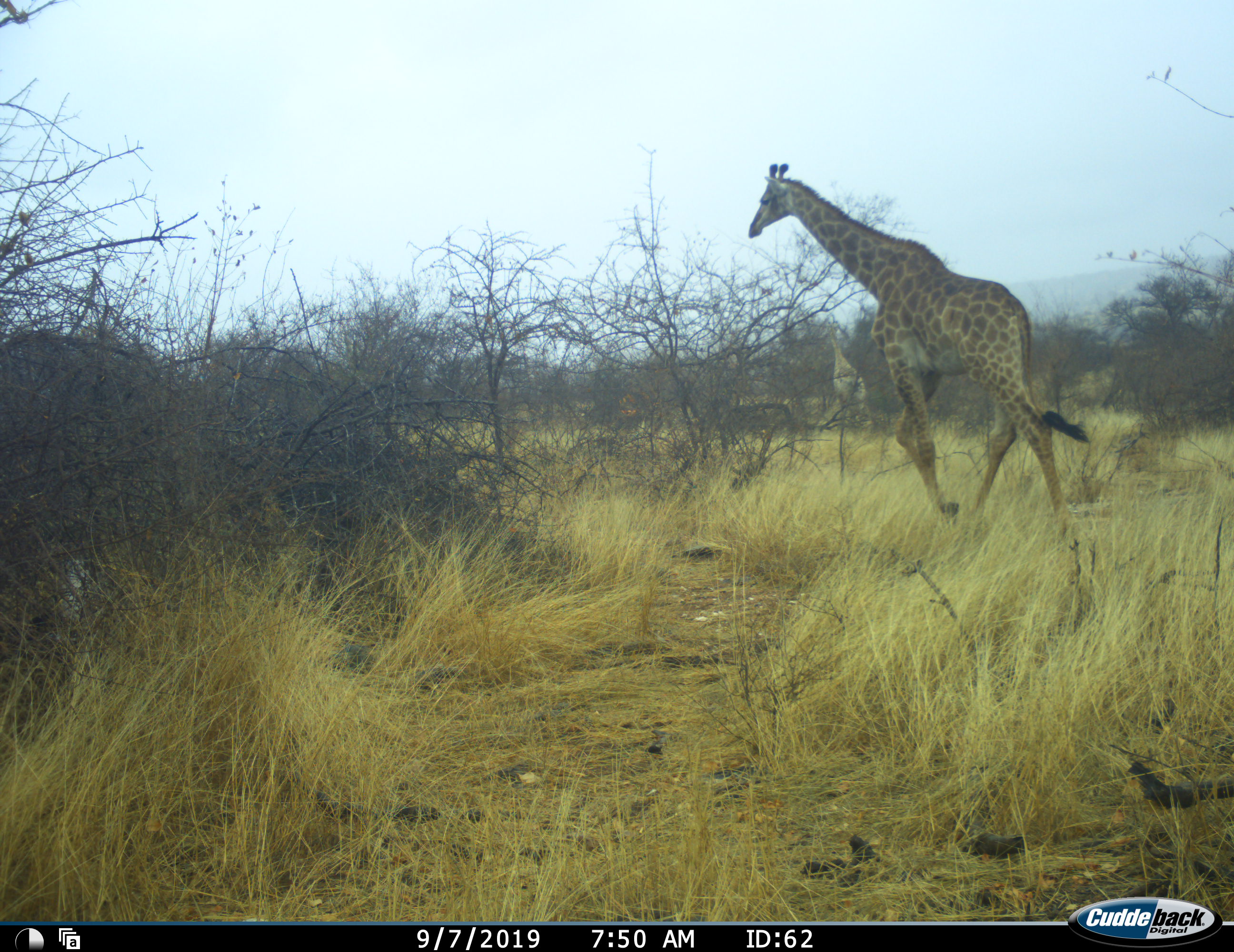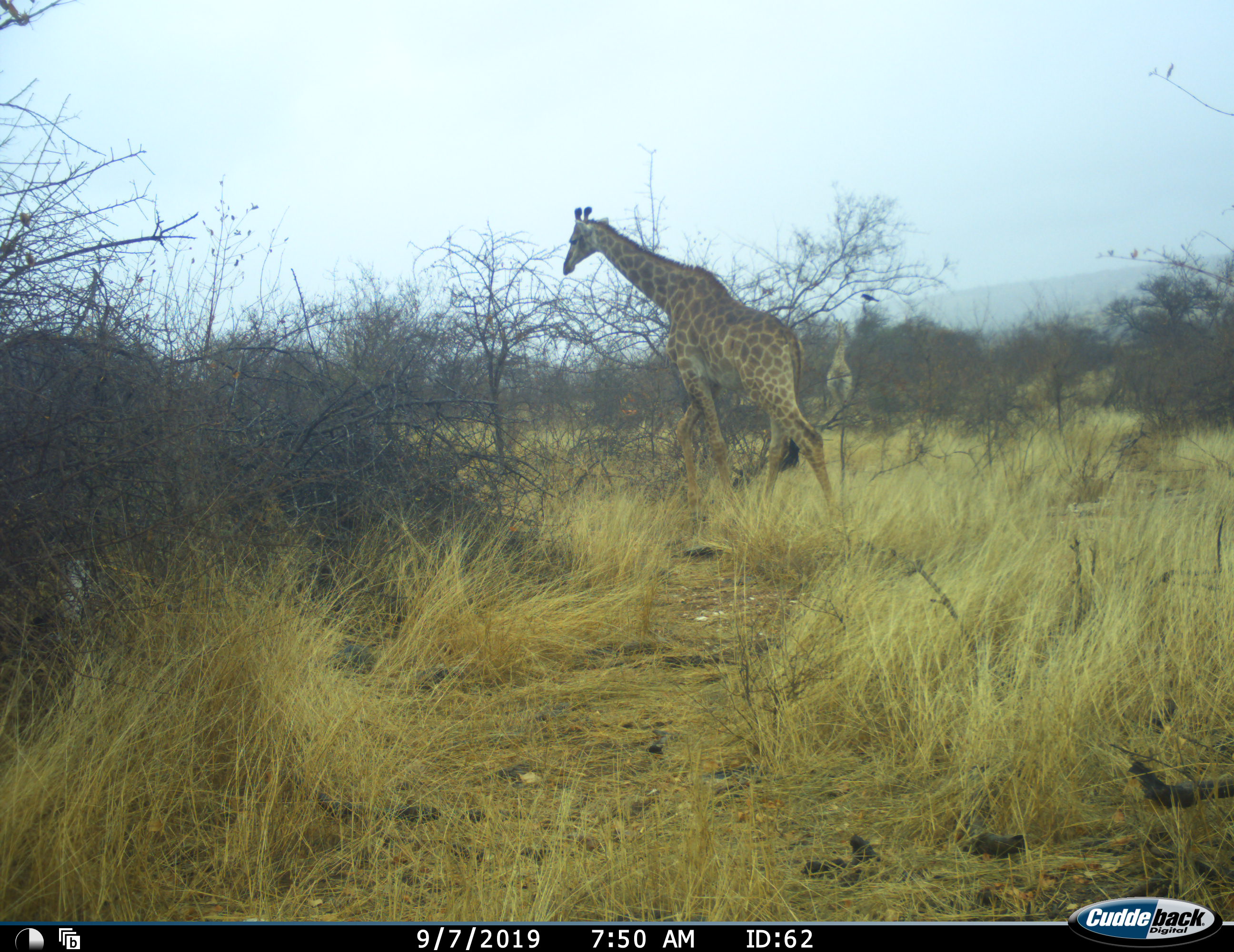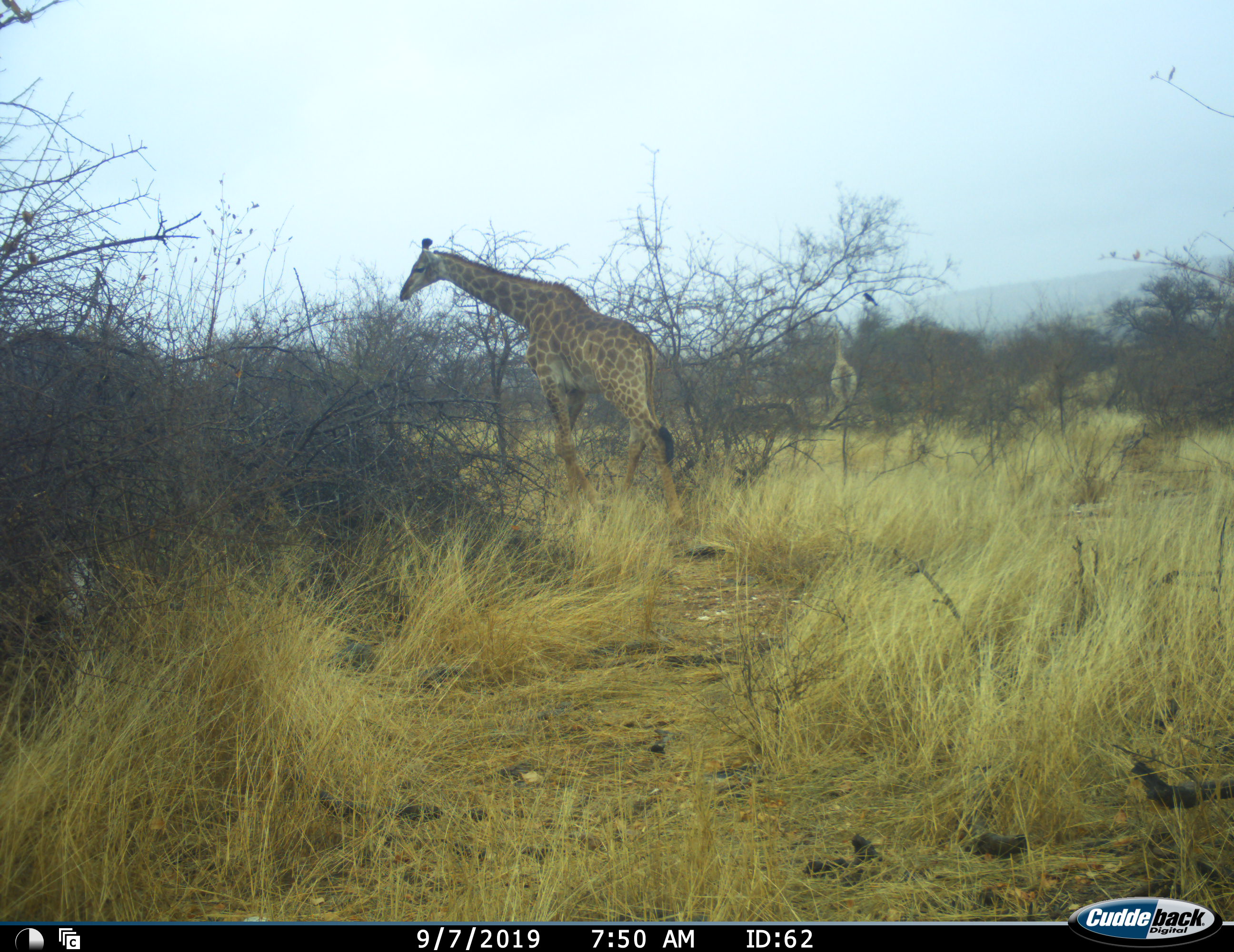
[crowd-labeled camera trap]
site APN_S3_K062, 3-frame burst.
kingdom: Animalia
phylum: Chordata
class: Mammalia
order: Artiodactyla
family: Giraffidae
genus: Giraffa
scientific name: Giraffa camelopardalis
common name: giraffe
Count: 1.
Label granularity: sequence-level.